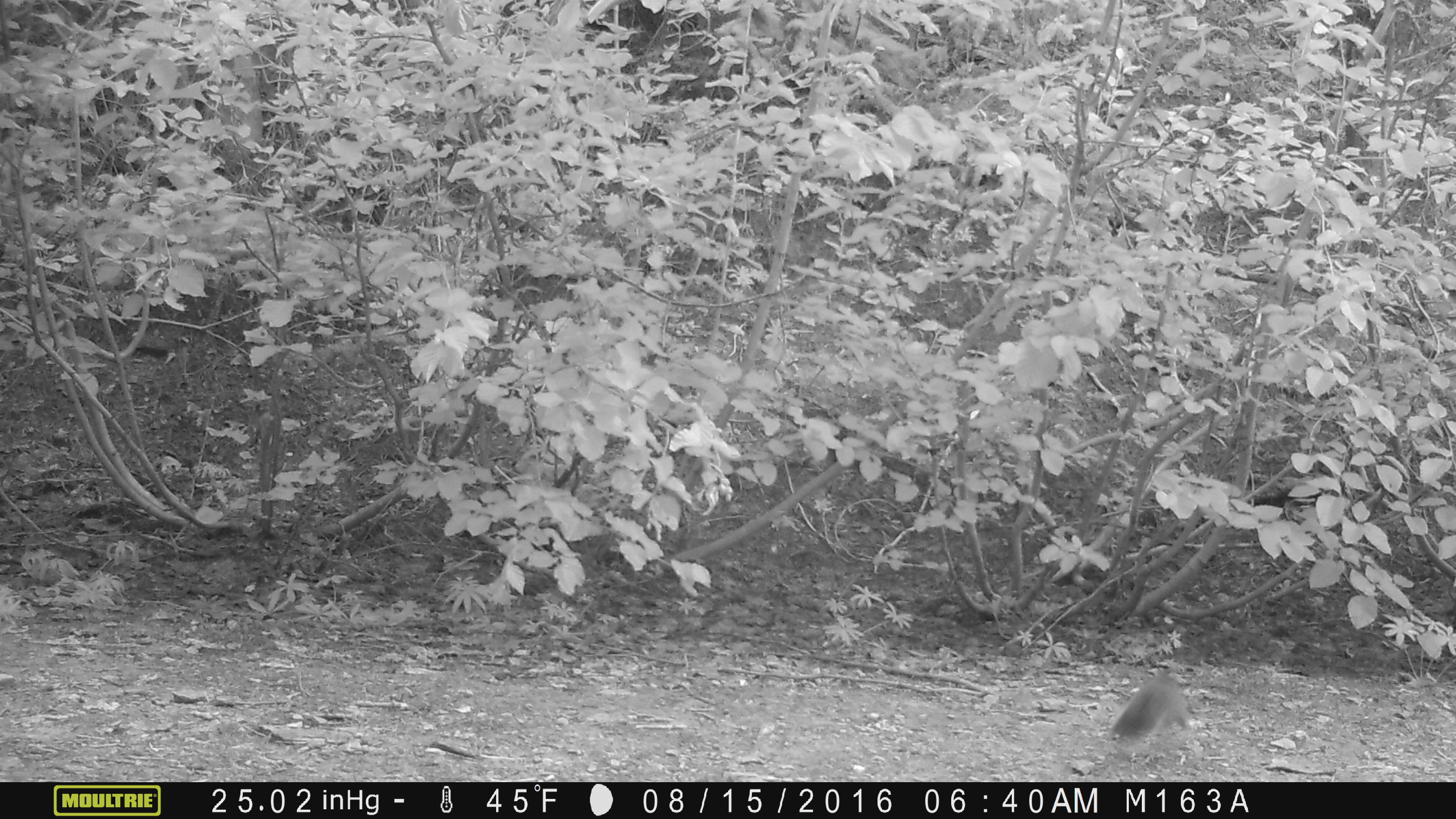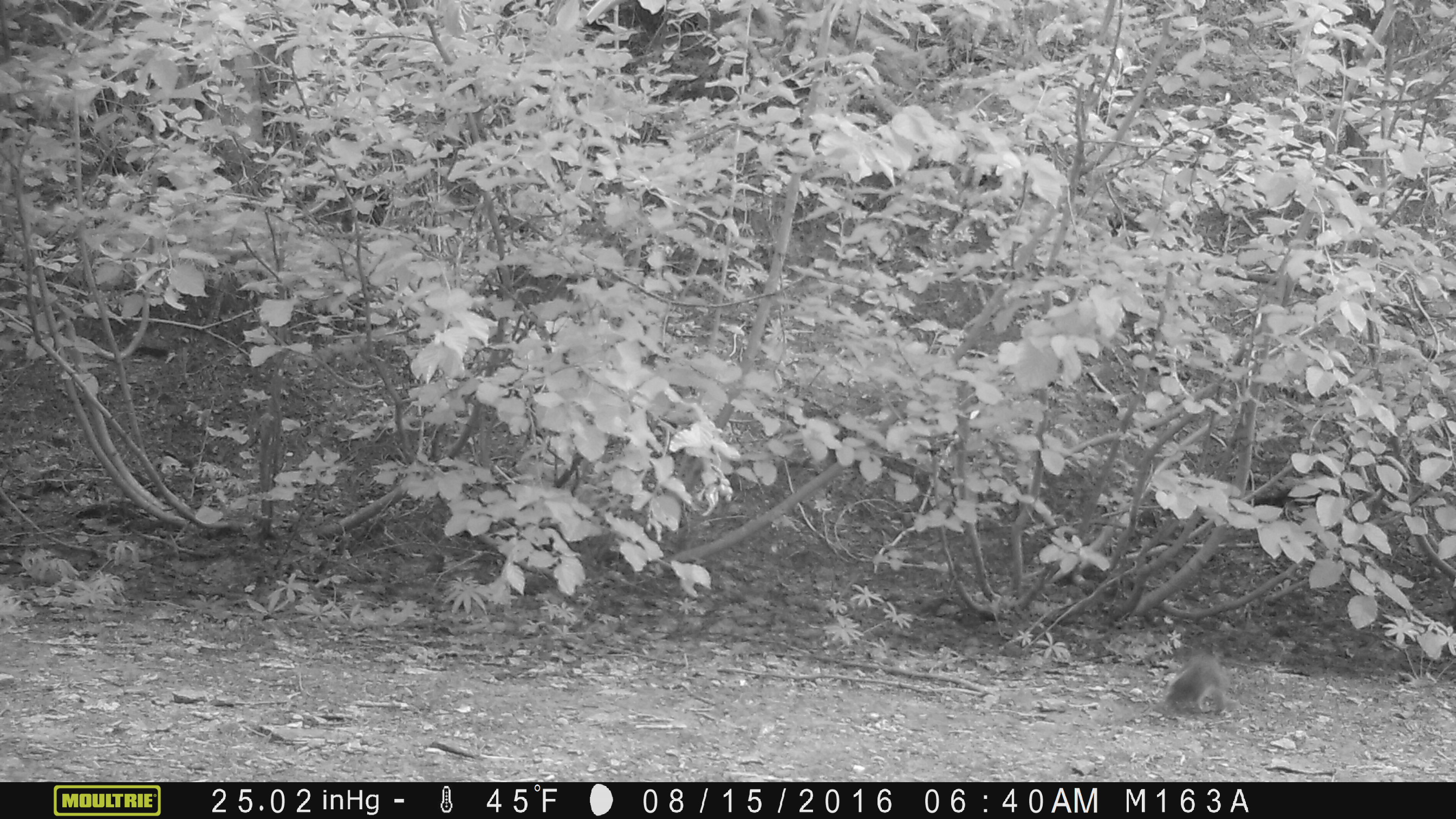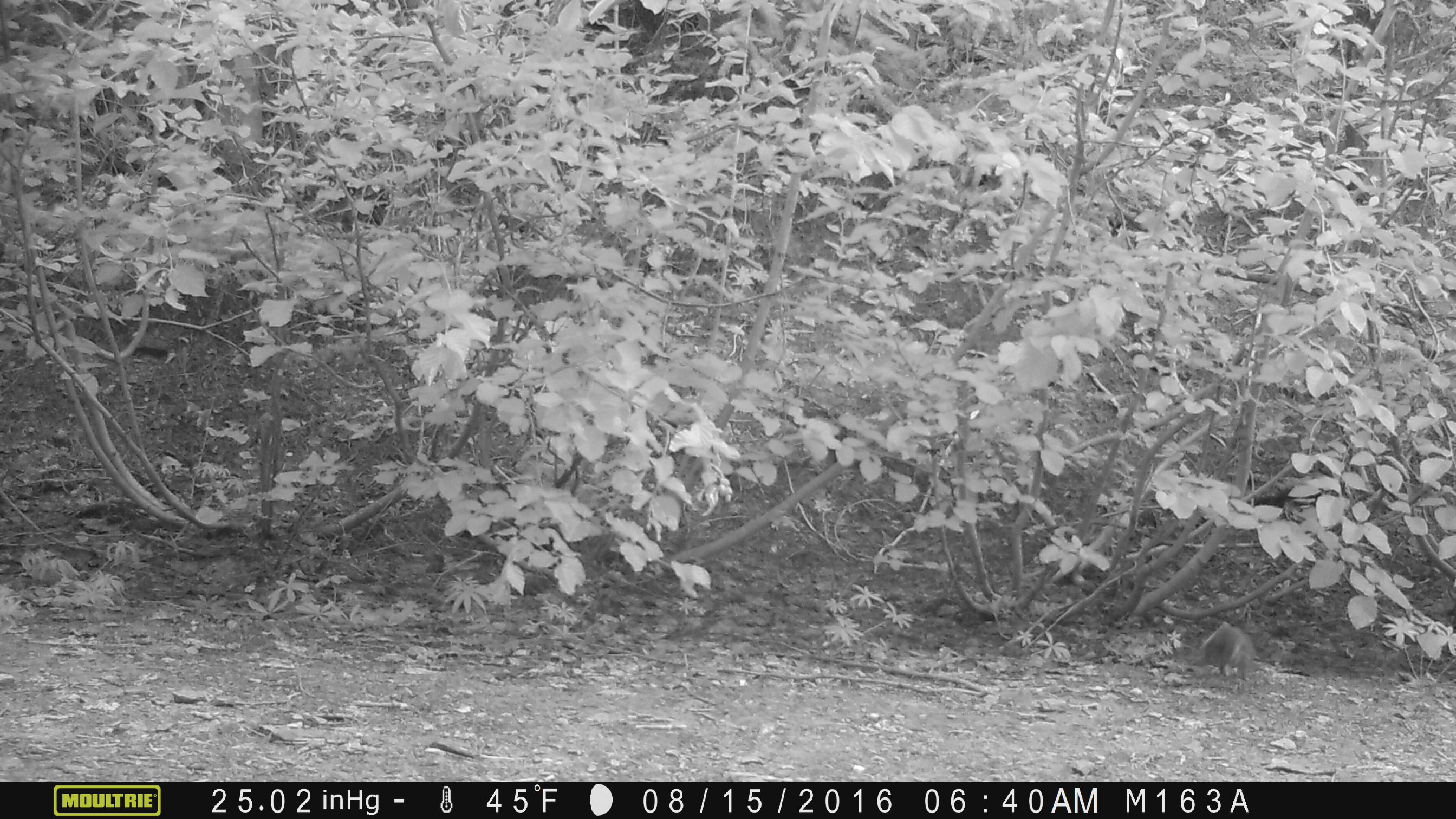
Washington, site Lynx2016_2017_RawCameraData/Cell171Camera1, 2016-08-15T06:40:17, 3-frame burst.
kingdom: Animalia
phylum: Chordata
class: Mammalia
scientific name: Mammalia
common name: small mammal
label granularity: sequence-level